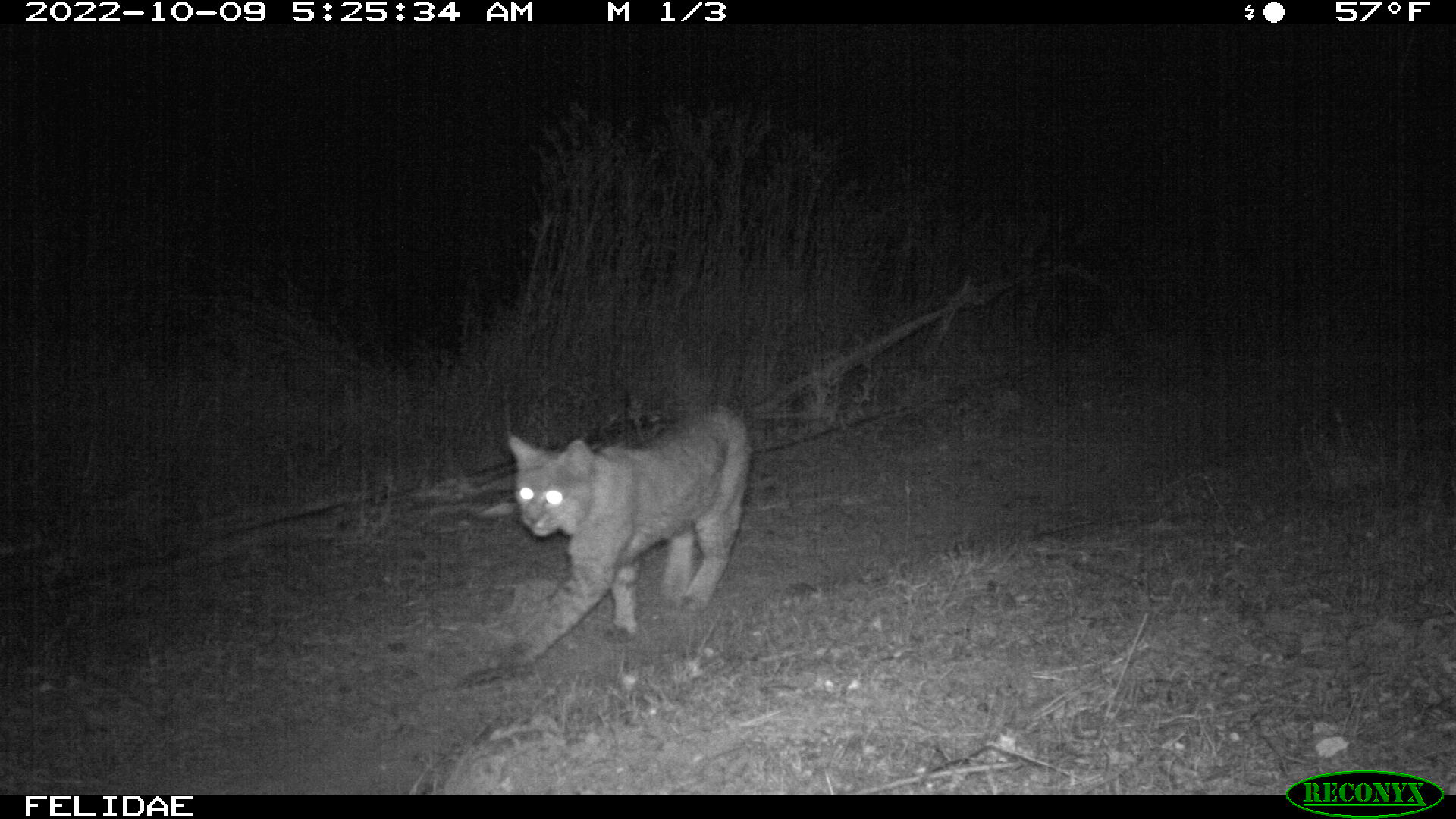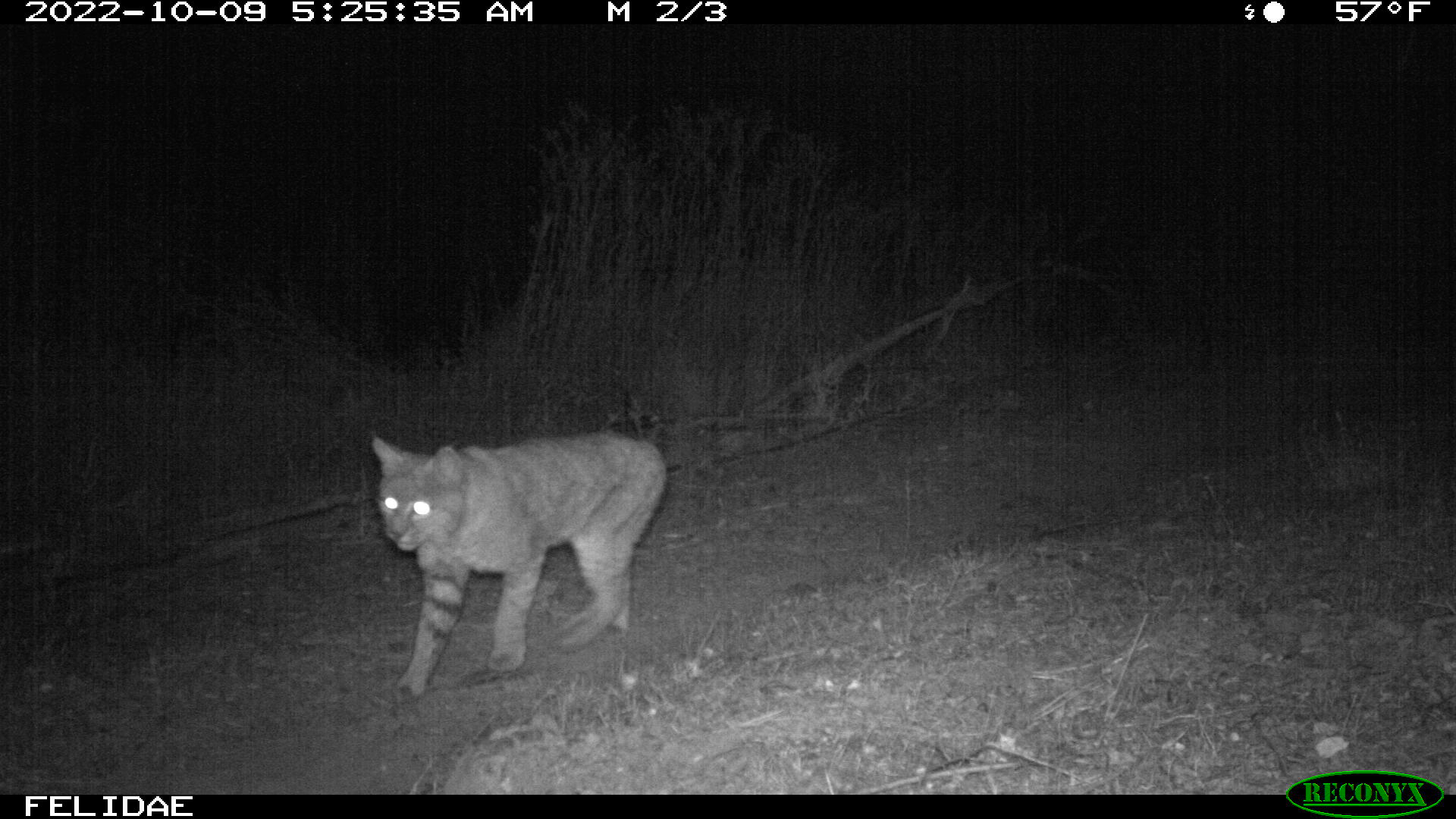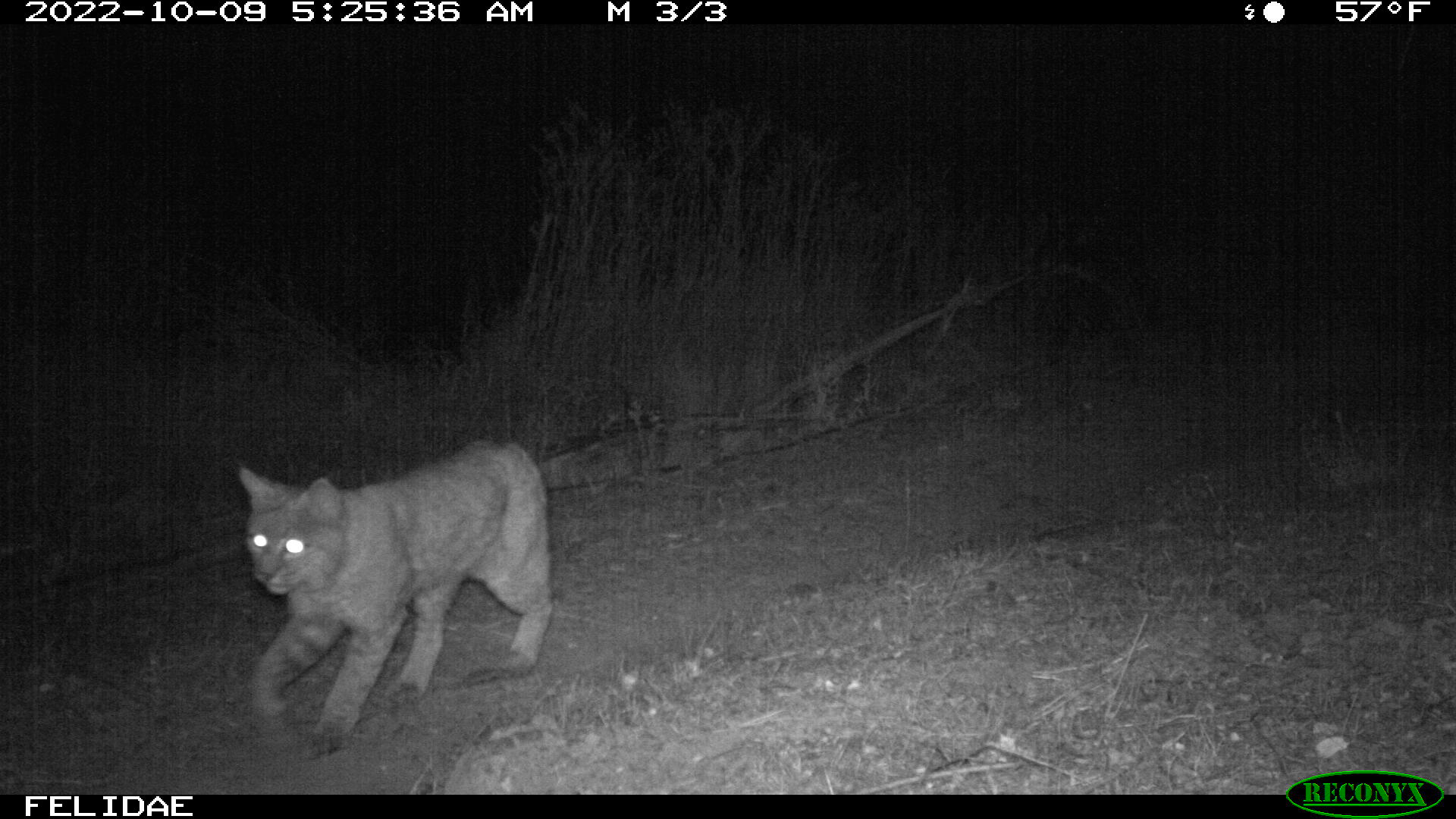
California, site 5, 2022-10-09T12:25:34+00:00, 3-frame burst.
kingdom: Animalia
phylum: Chordata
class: Mammalia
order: Carnivora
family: Felidae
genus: Lynx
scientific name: Lynx rufus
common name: bobcat